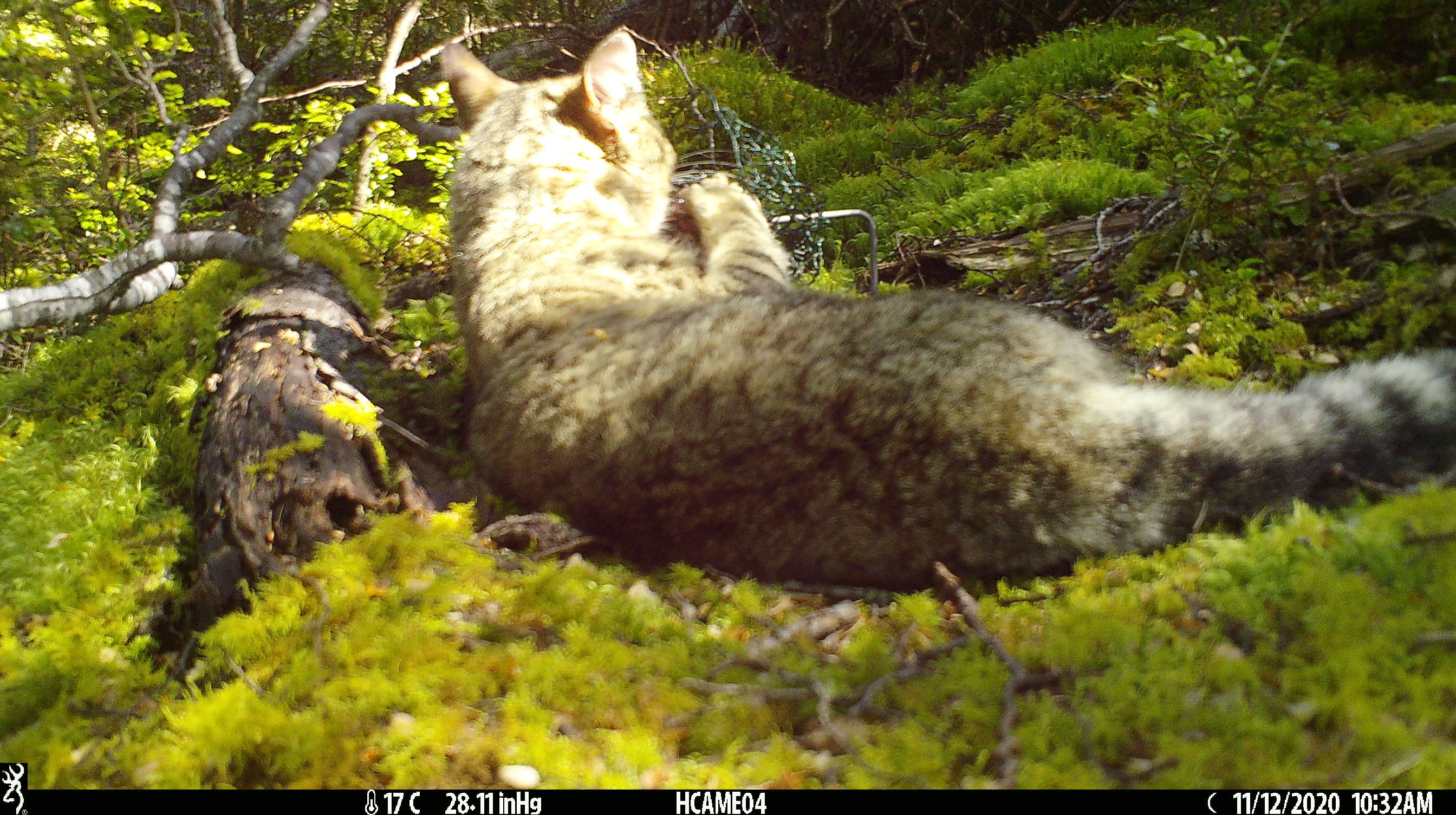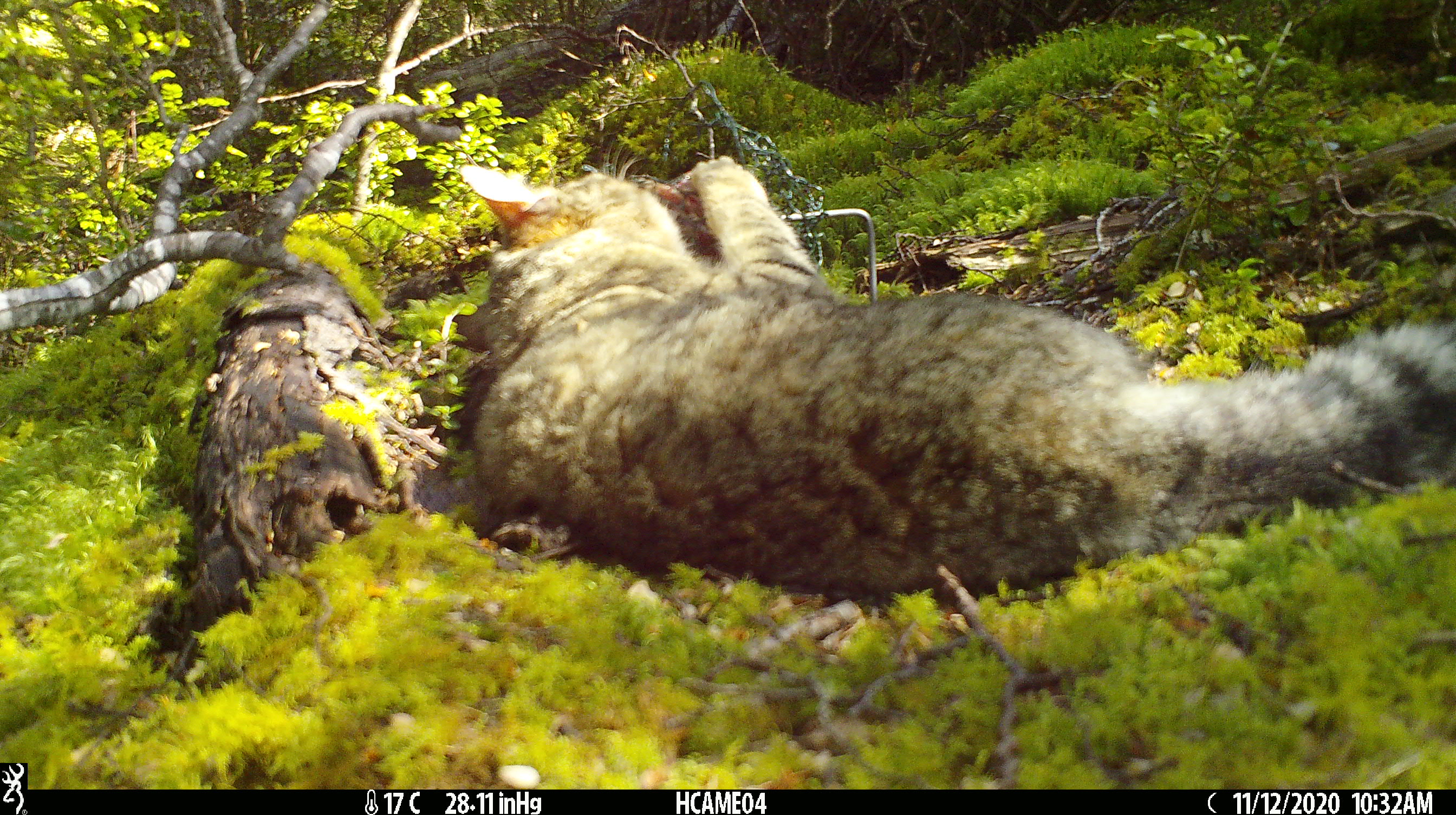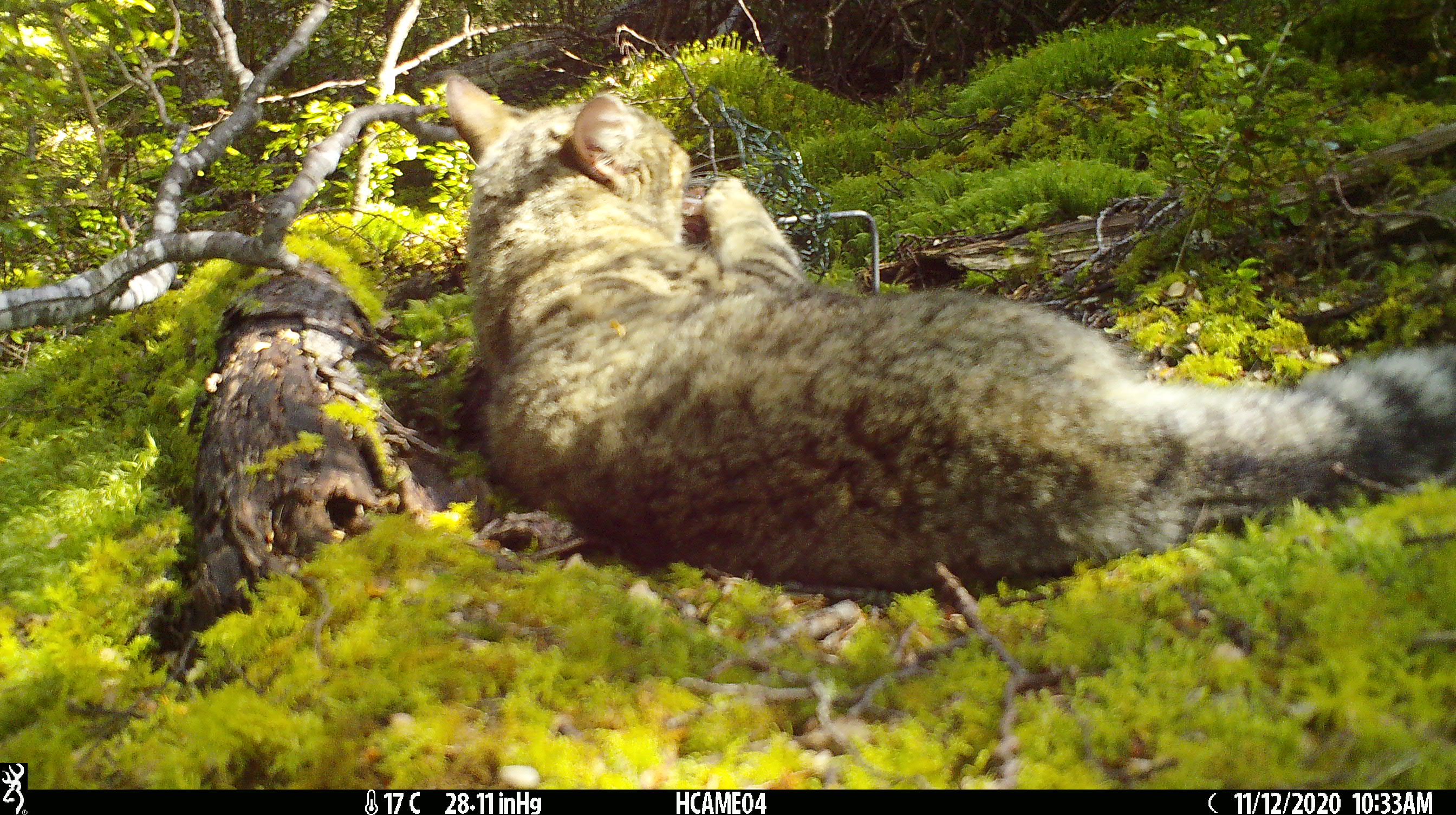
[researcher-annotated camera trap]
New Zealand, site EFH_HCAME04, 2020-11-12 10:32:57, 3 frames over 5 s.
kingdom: Animalia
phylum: Chordata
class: Mammalia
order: Carnivora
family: Felidae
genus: Felis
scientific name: Felis catus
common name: domestic cat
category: cat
Cat (domestic cat) (Felis catus).